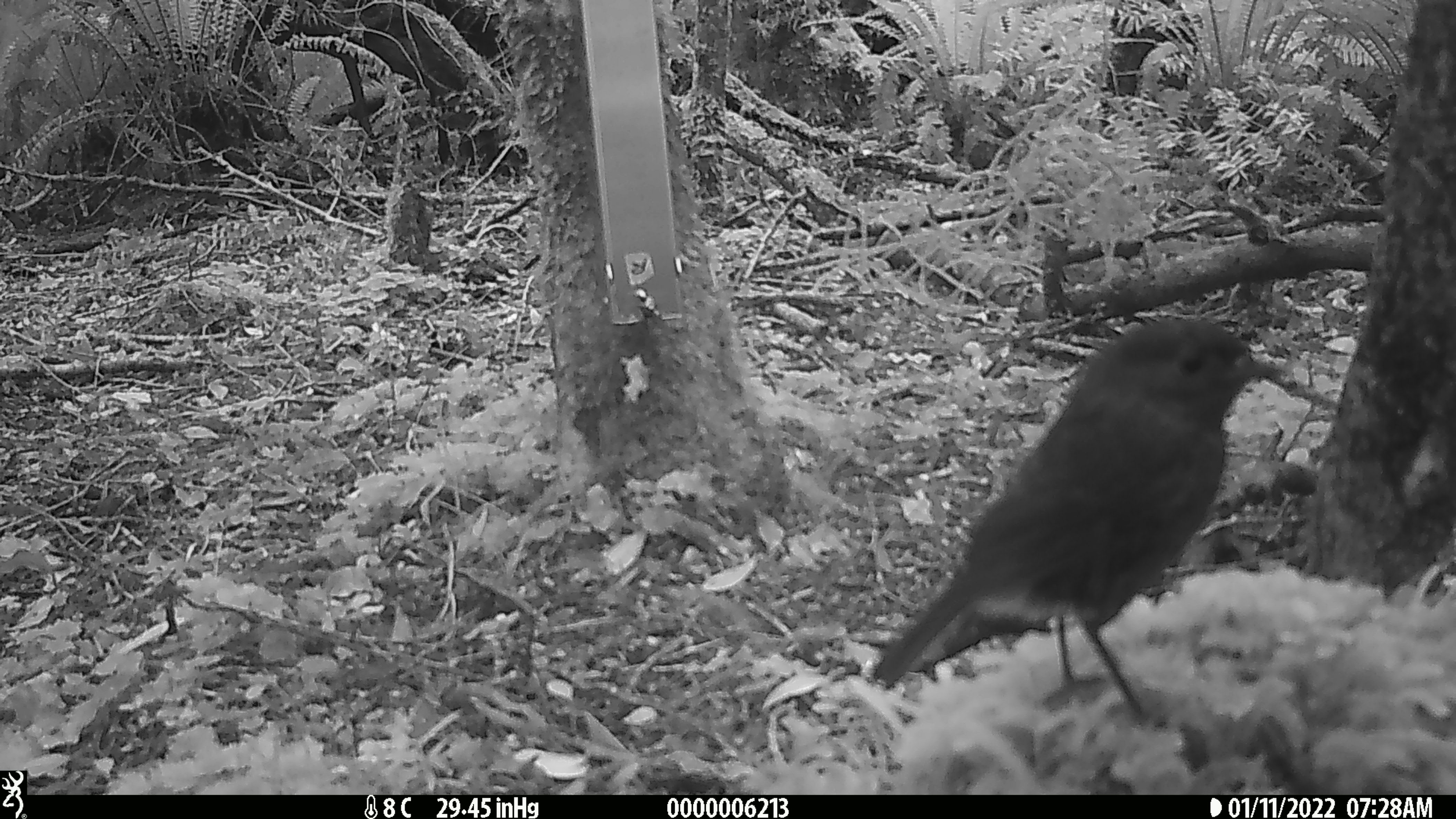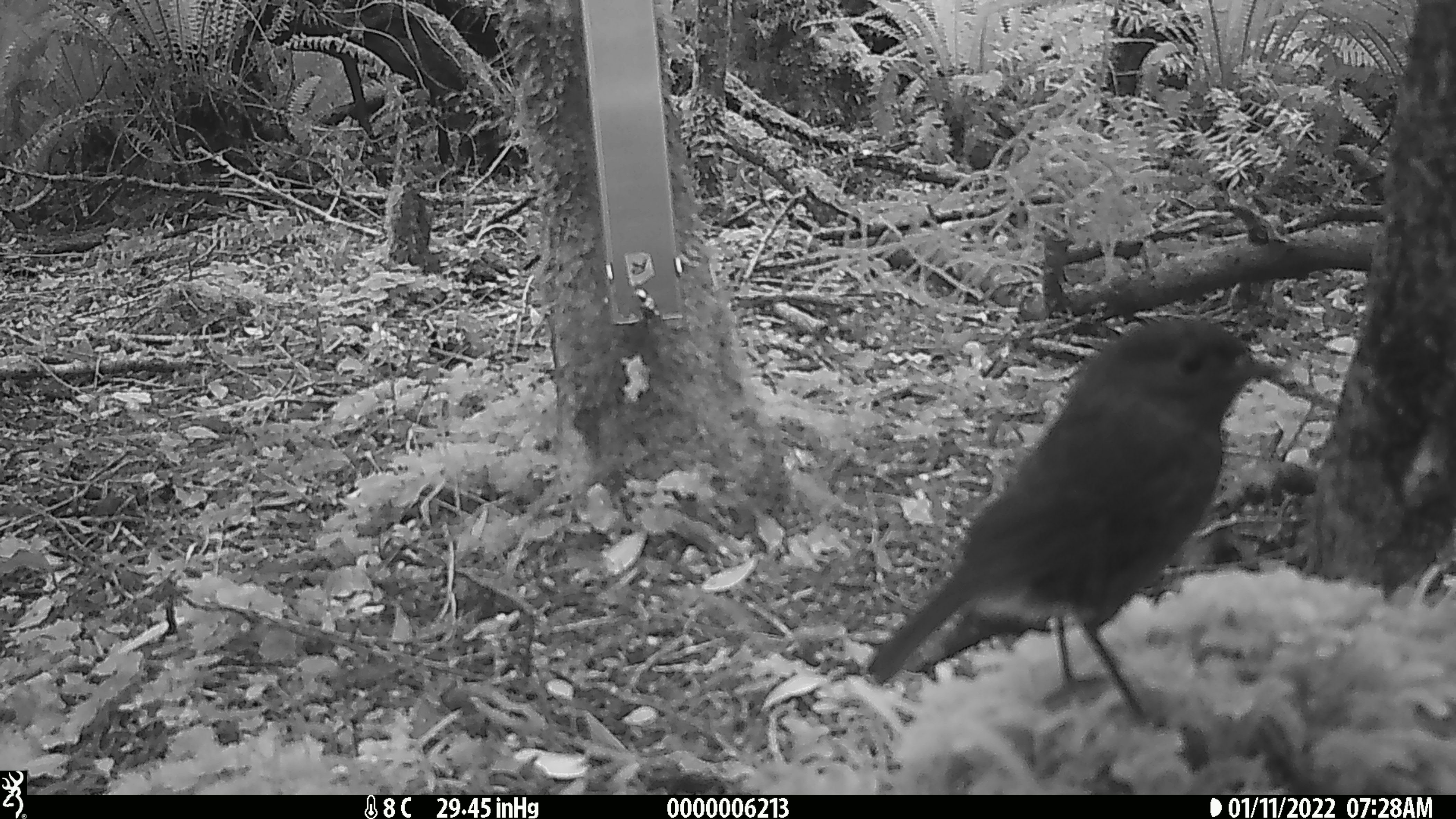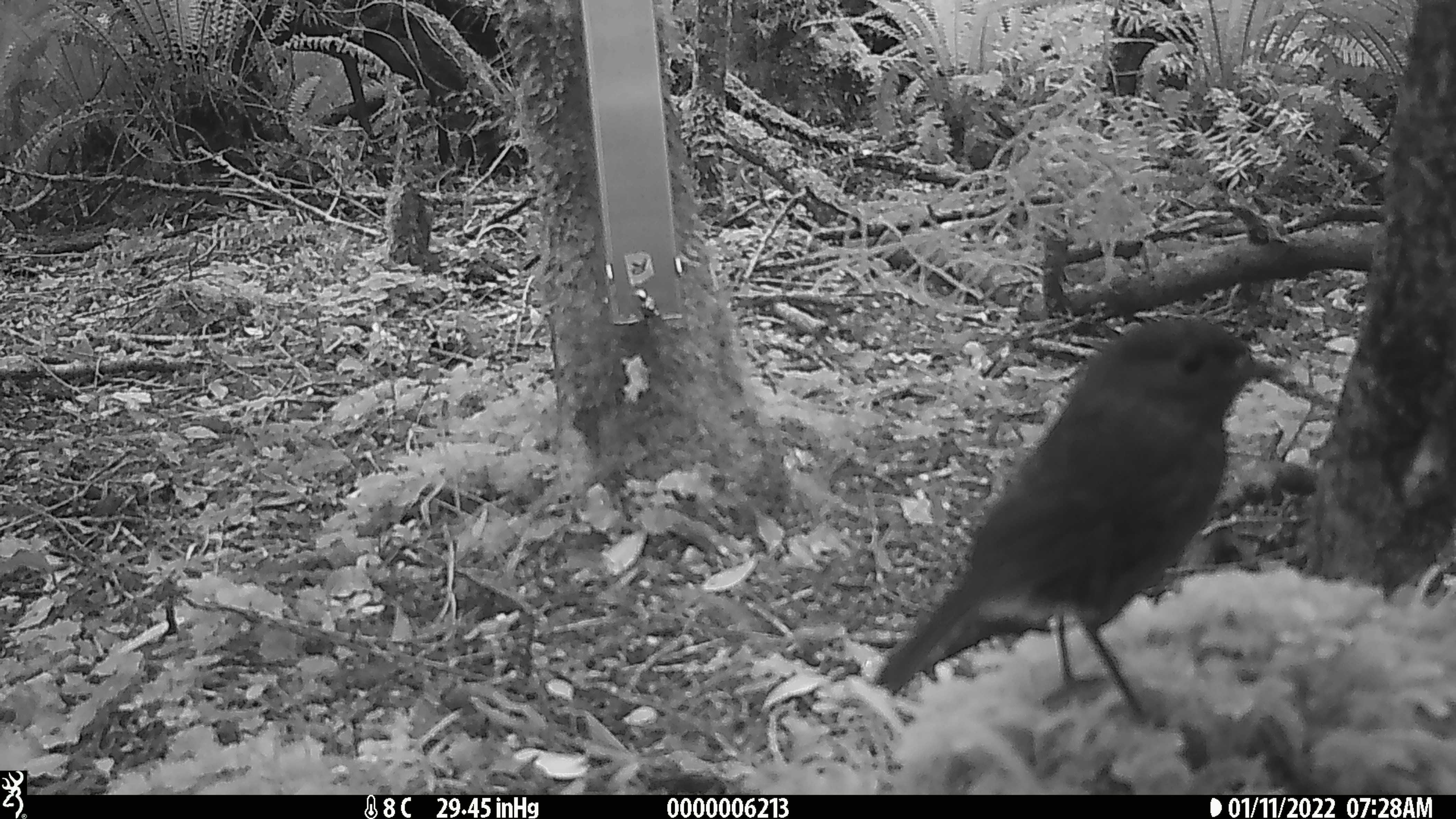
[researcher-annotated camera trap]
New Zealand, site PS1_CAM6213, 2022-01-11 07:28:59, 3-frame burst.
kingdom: Animalia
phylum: Chordata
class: Aves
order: Passeriformes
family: Petroicidae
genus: Petroica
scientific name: Petroica australis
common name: new zealand robin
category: robin